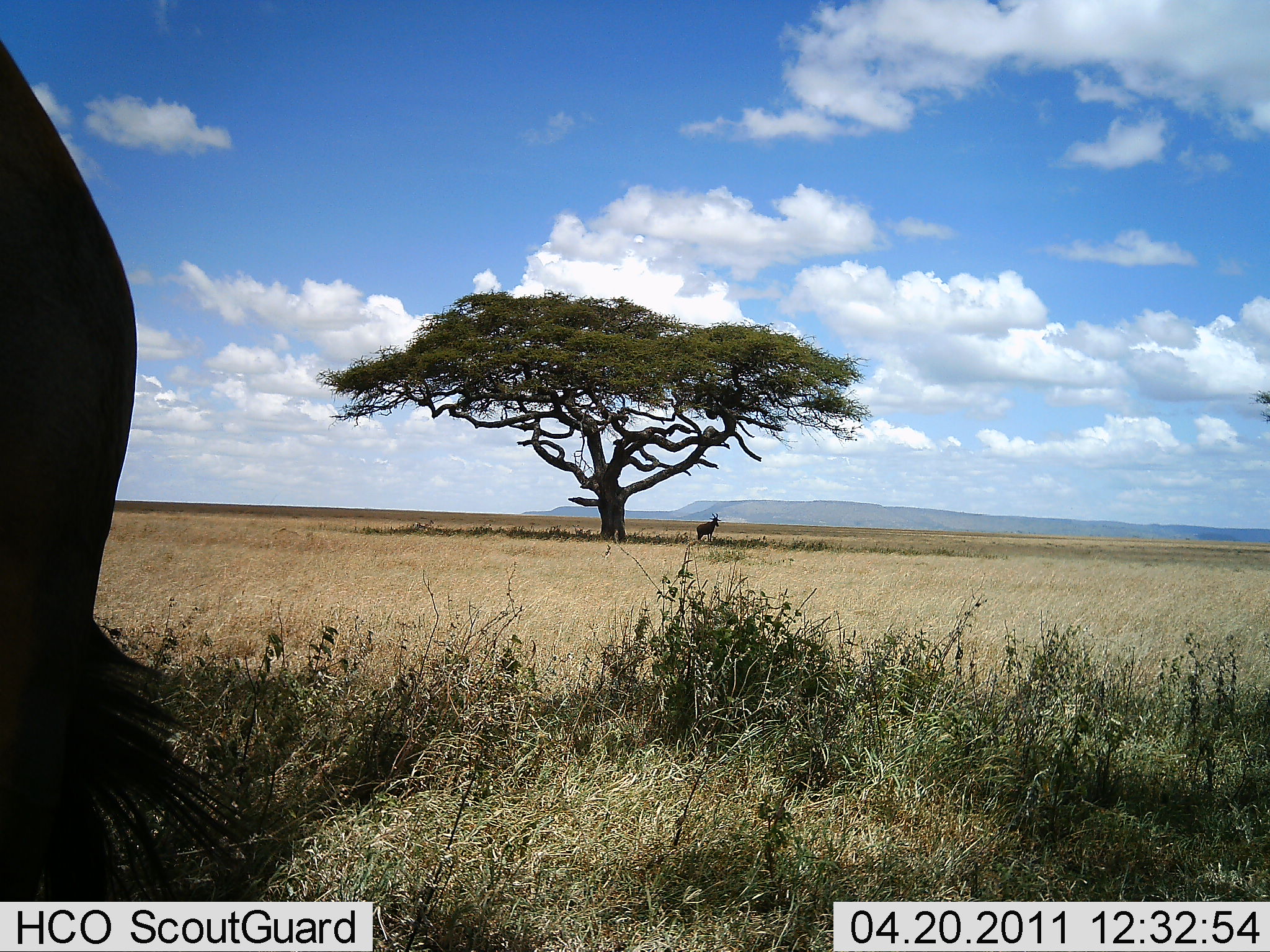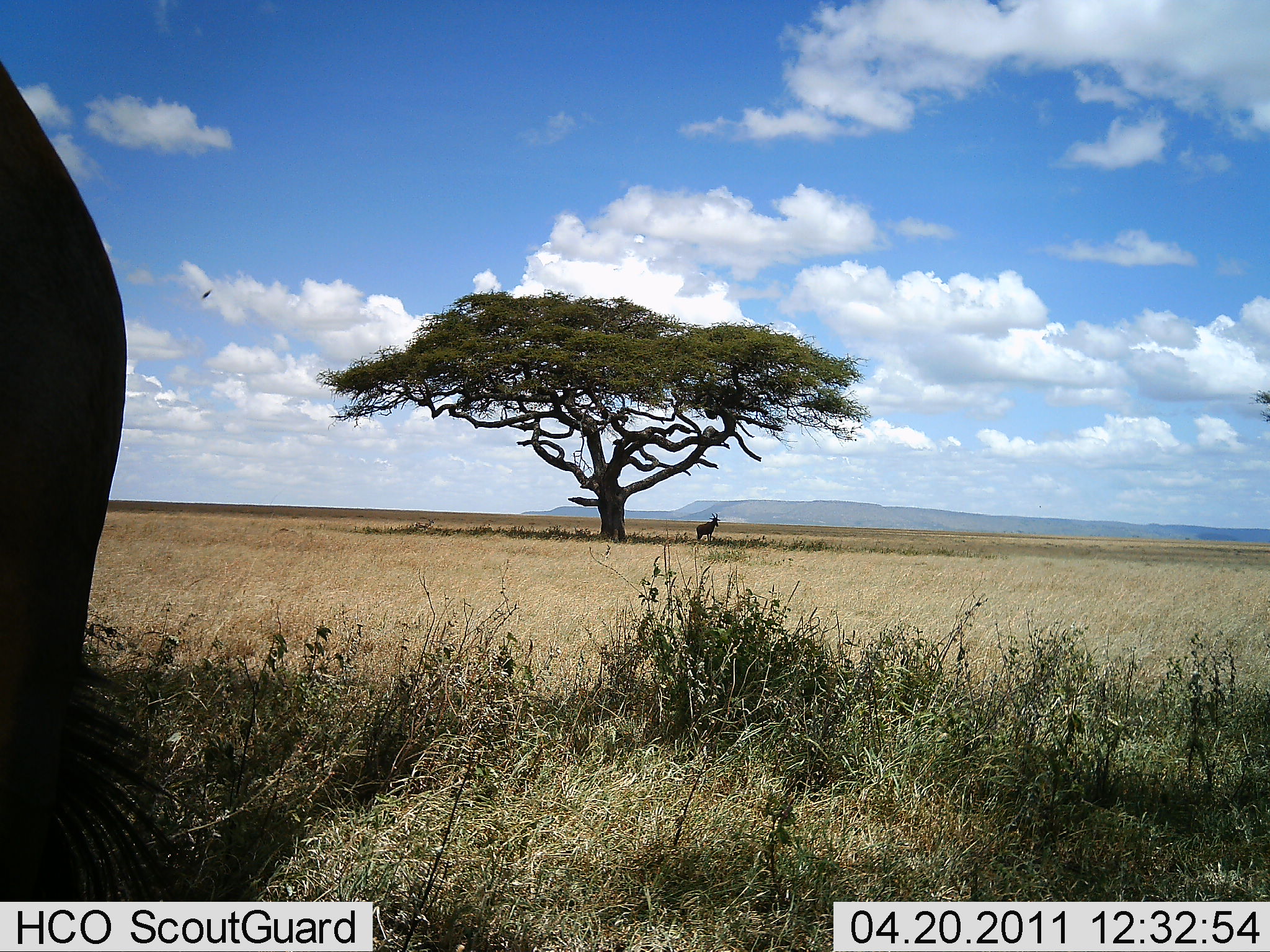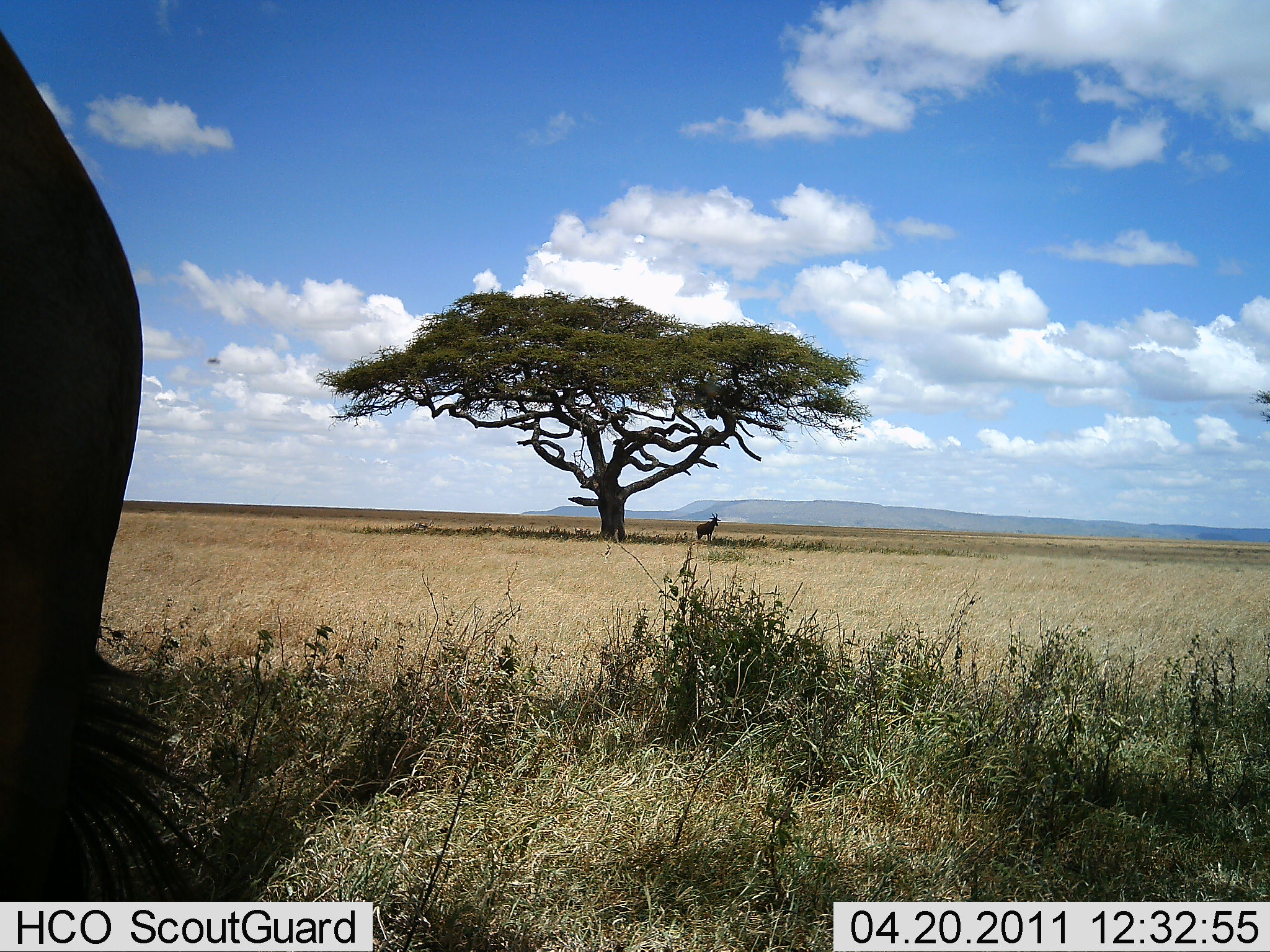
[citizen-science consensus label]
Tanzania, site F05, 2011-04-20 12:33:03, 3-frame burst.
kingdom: Animalia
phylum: Chordata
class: Mammalia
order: Artiodactyla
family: Bovidae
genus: Alcelaphus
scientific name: Alcelaphus buselaphus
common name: hartebeest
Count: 1.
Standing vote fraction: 80%.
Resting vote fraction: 20%.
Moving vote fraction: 0%.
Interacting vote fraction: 0%.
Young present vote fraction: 0%.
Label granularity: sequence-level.